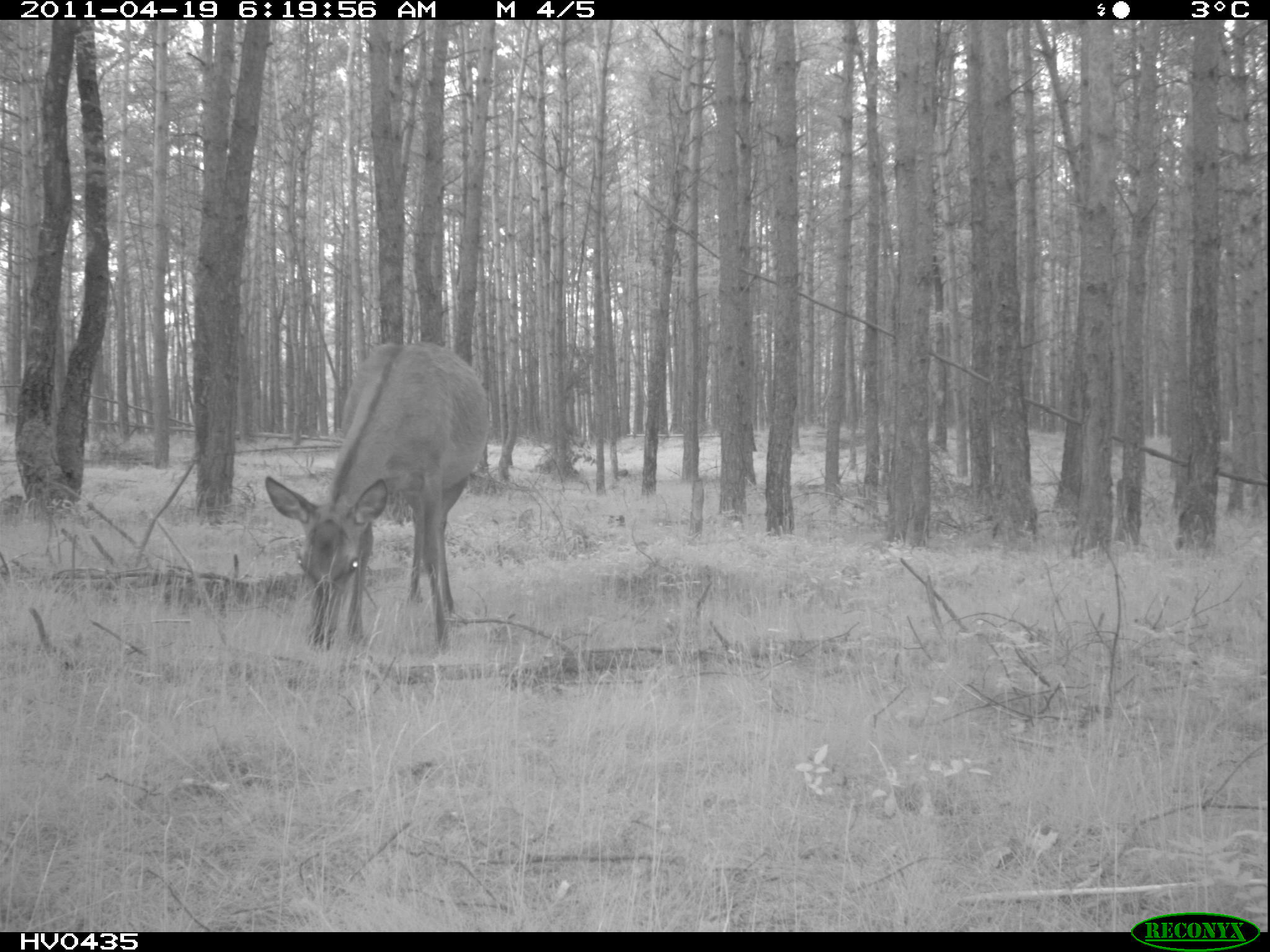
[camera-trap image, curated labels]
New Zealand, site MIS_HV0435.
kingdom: Animalia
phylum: Chordata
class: Mammalia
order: Artiodactyla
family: Cervidae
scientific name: Cervidae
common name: deer